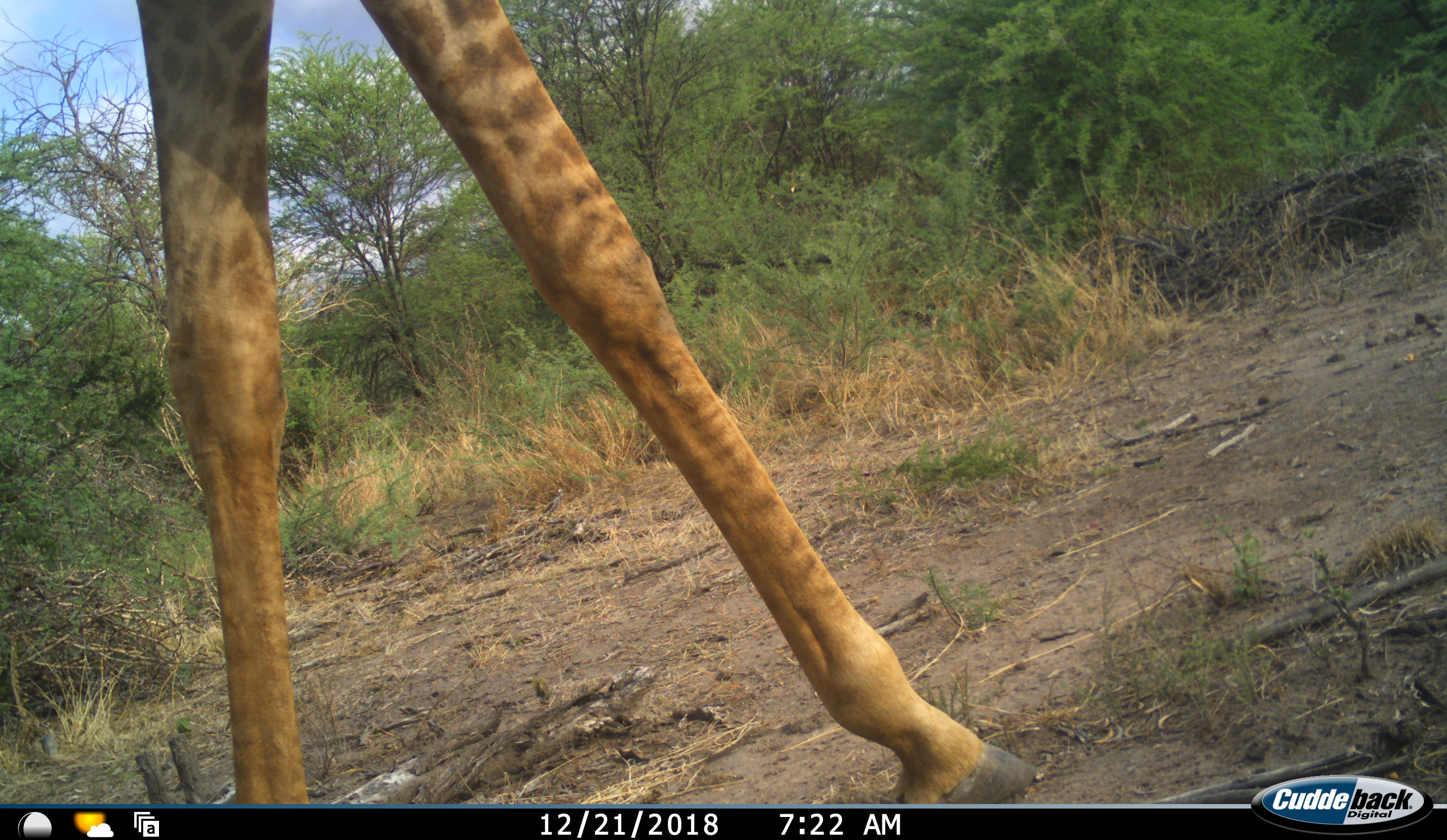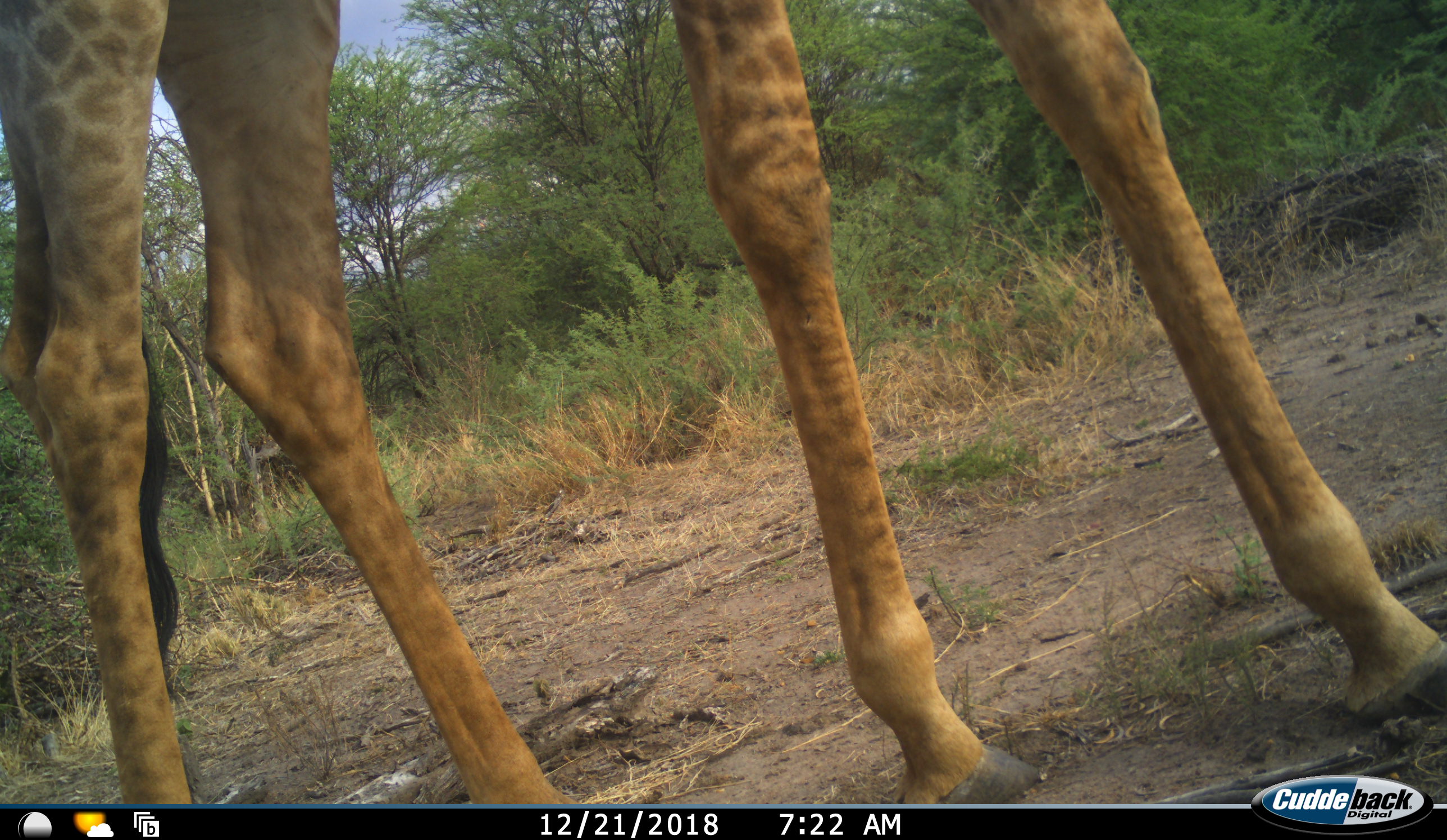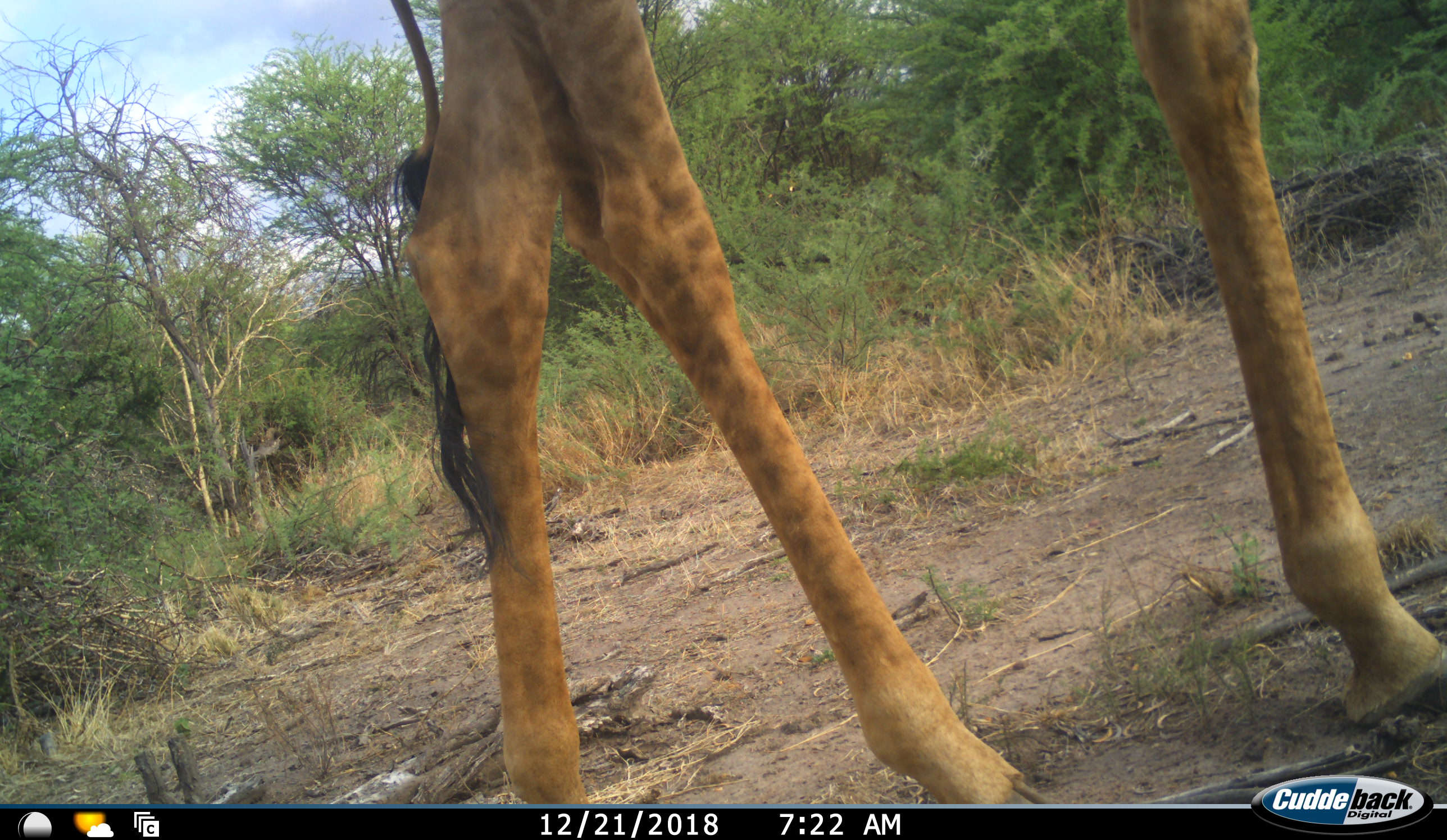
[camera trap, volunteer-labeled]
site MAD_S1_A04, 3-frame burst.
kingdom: Animalia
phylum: Chordata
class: Mammalia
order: Artiodactyla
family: Giraffidae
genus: Giraffa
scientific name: Giraffa camelopardalis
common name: giraffe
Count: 1.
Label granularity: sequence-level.